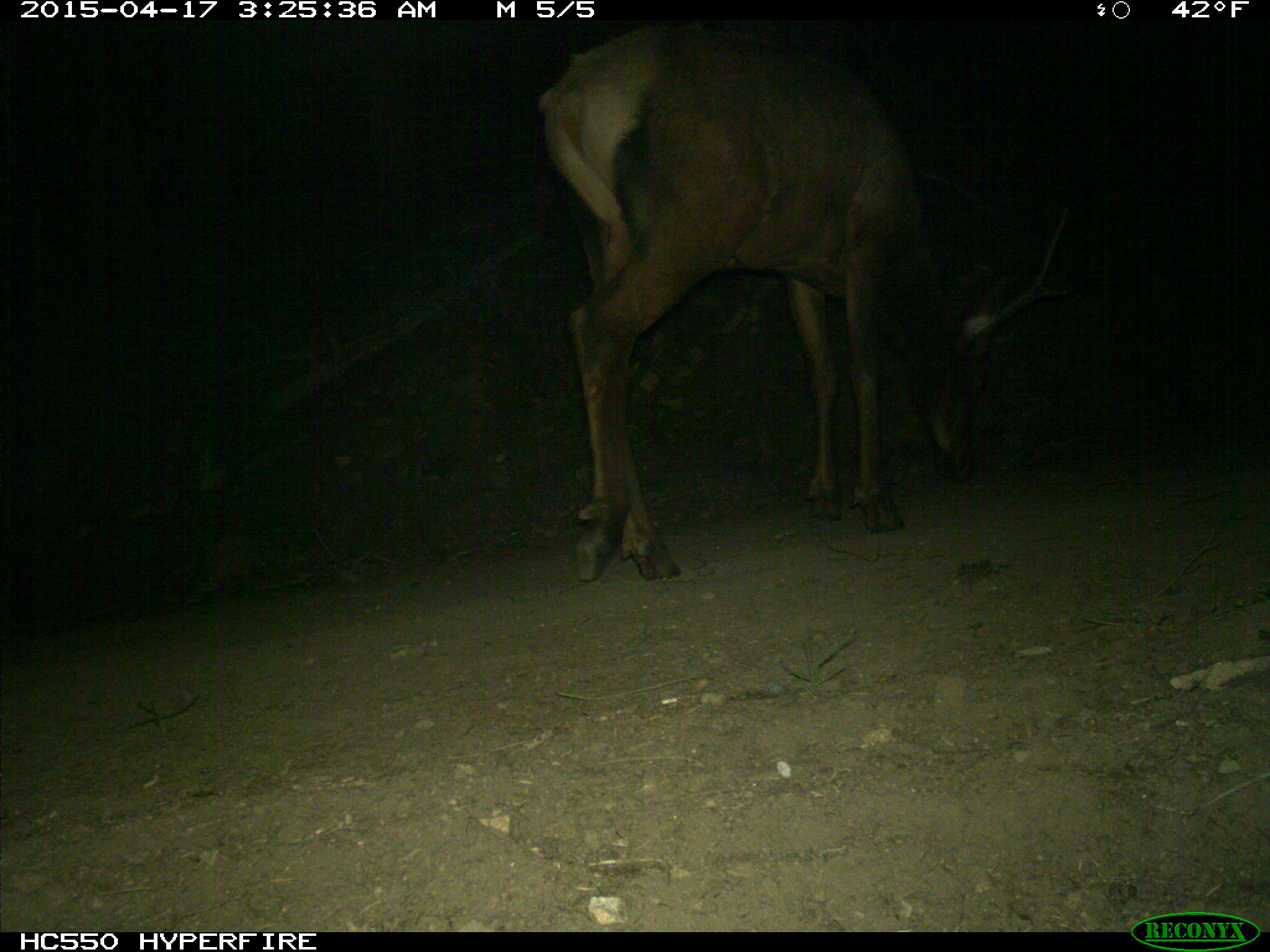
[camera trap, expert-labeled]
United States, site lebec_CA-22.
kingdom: Animalia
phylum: Chordata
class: Mammalia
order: Artiodactyla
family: Cervidae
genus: Cervus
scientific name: Cervus canadensis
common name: elk